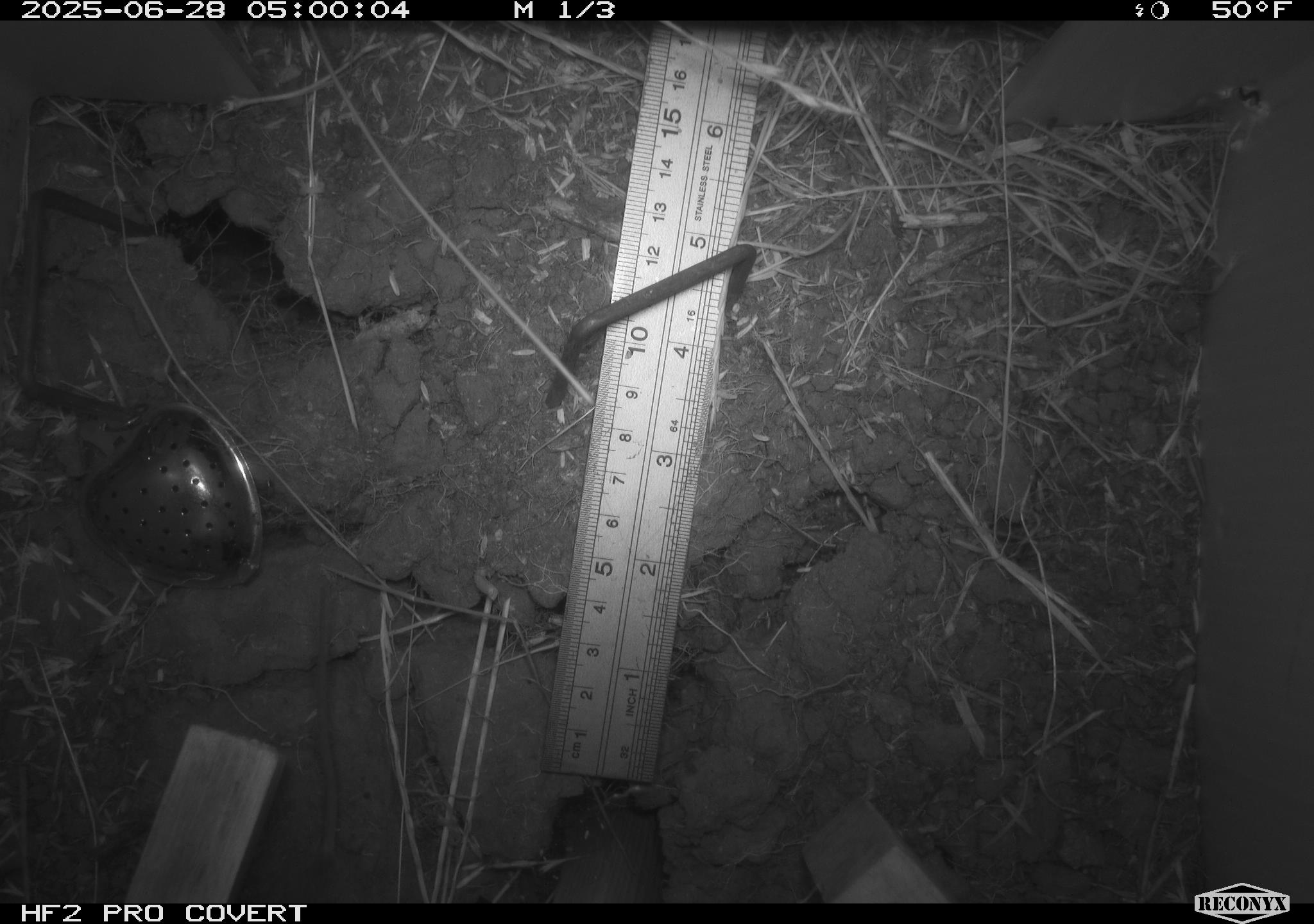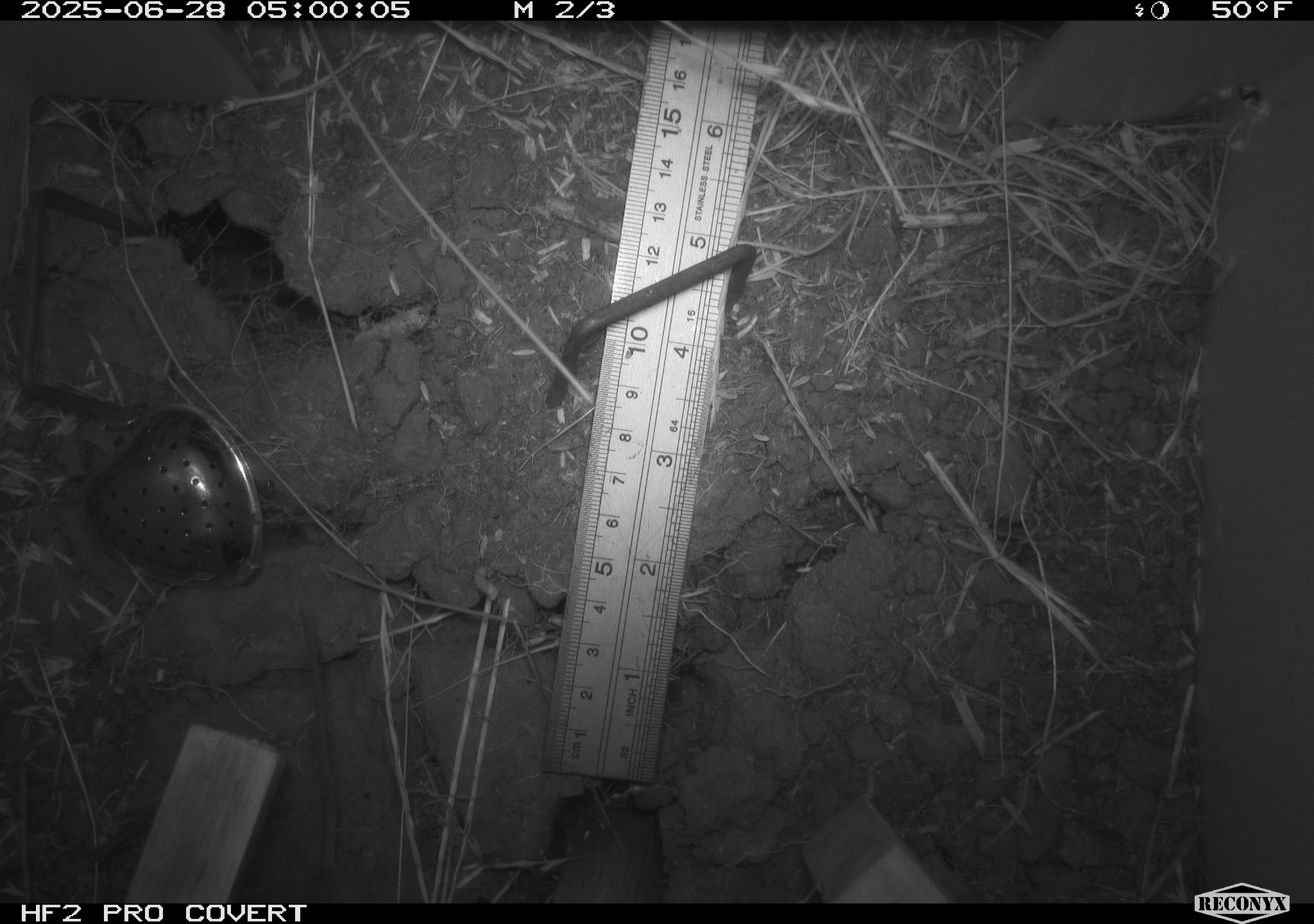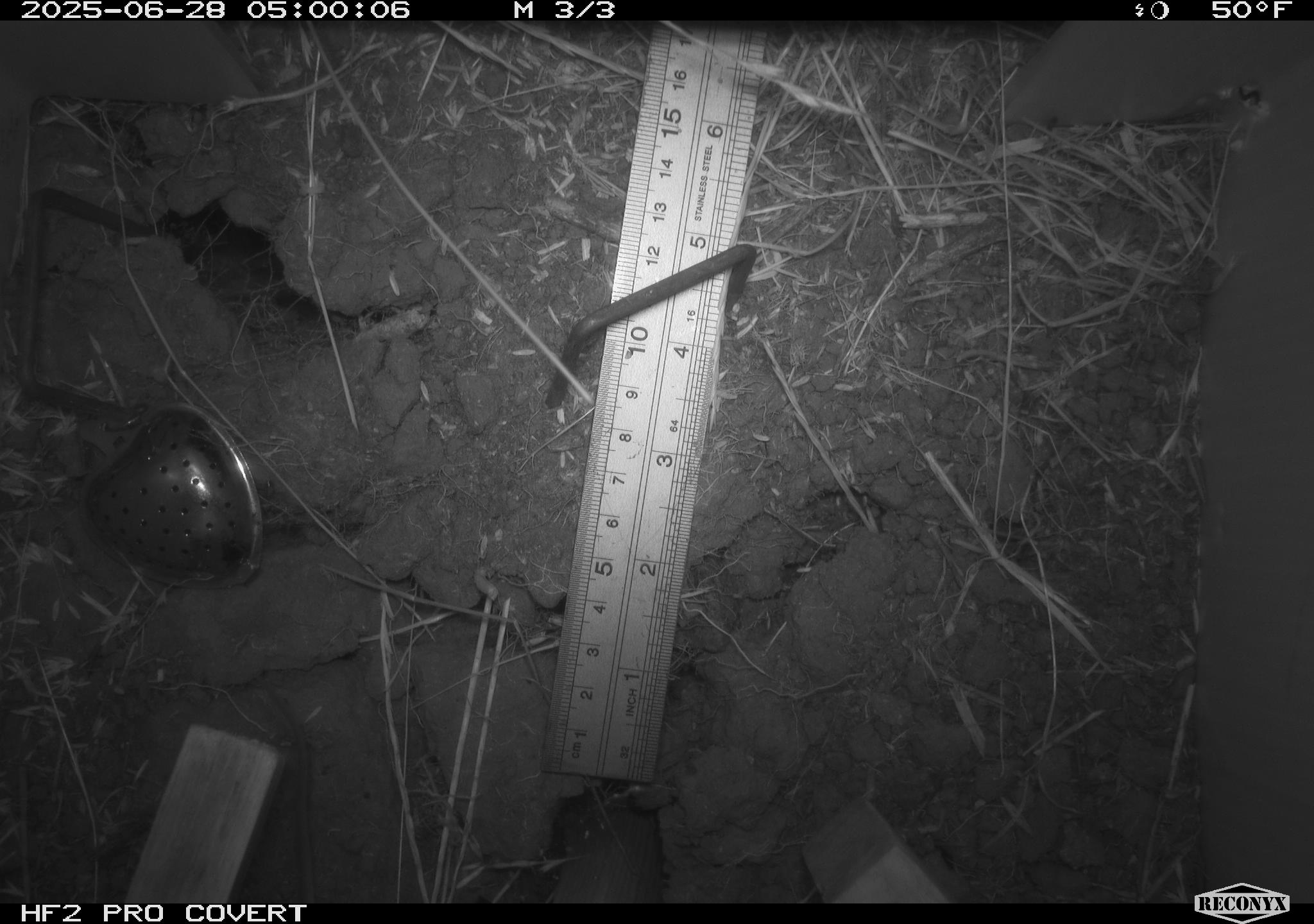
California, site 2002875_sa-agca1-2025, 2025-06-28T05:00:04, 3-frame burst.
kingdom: Animalia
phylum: Chordata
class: Mammalia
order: Rodentia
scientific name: Rodentia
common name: mouse species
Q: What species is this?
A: Mouse species (Rodentia).